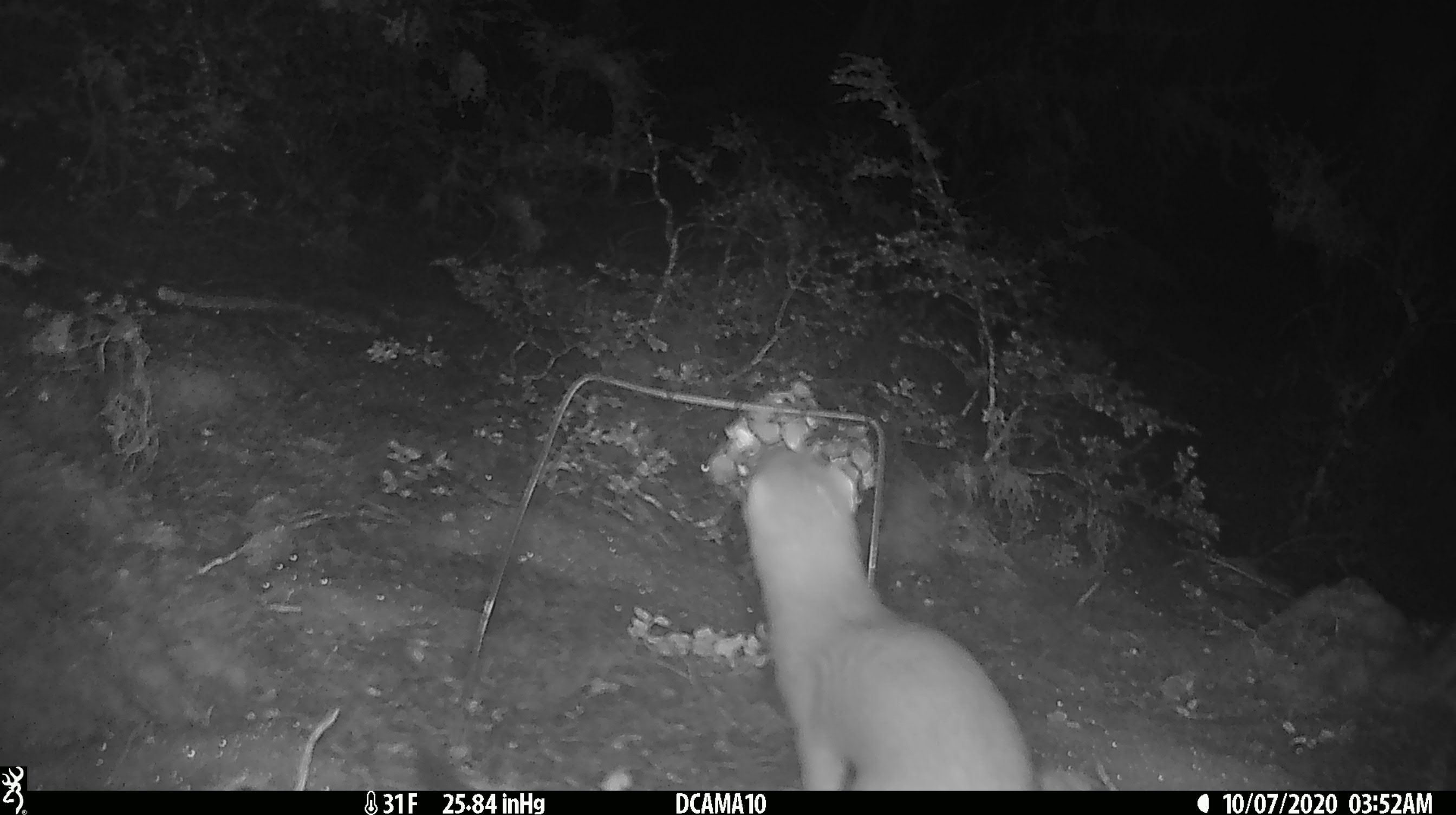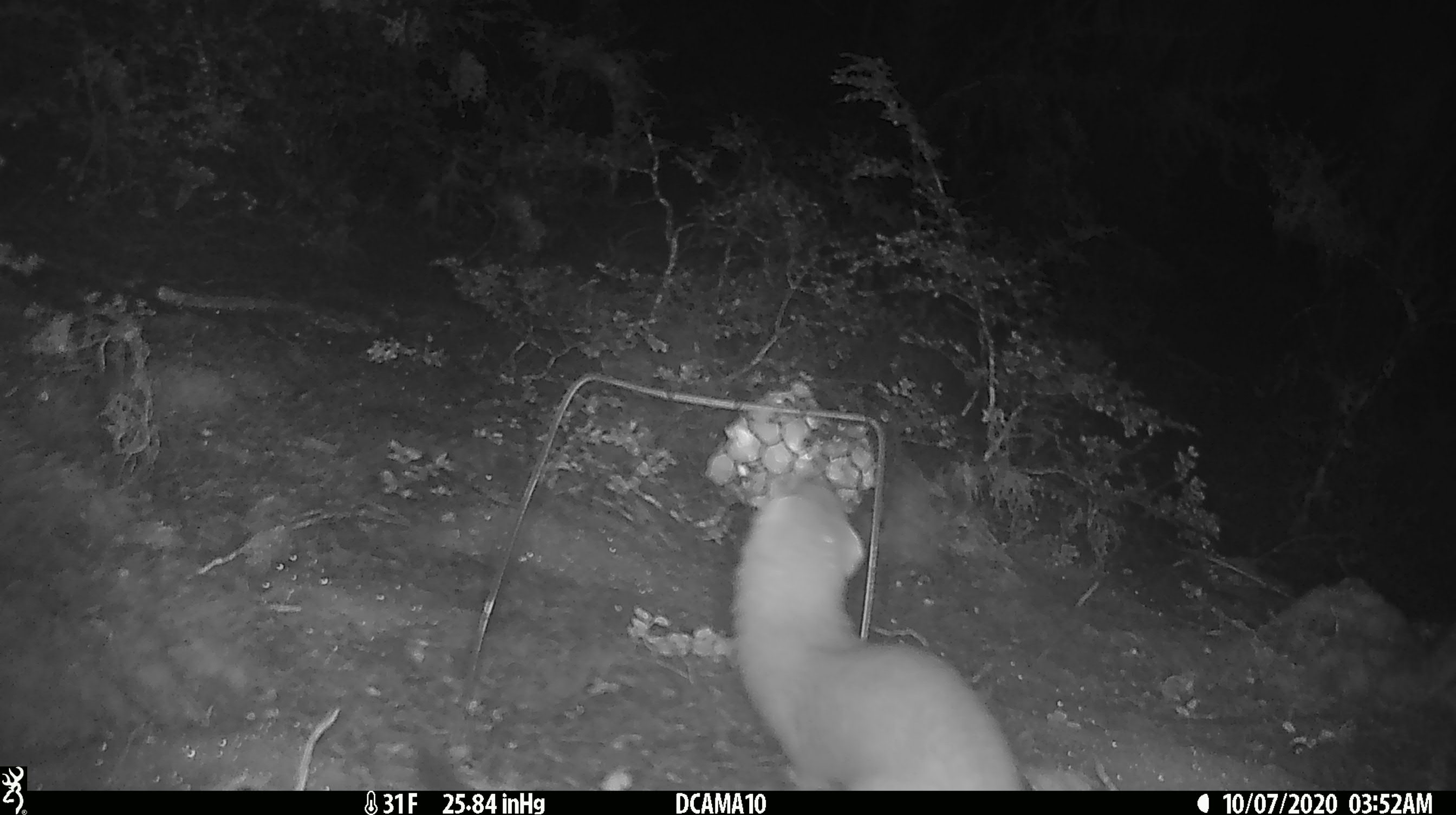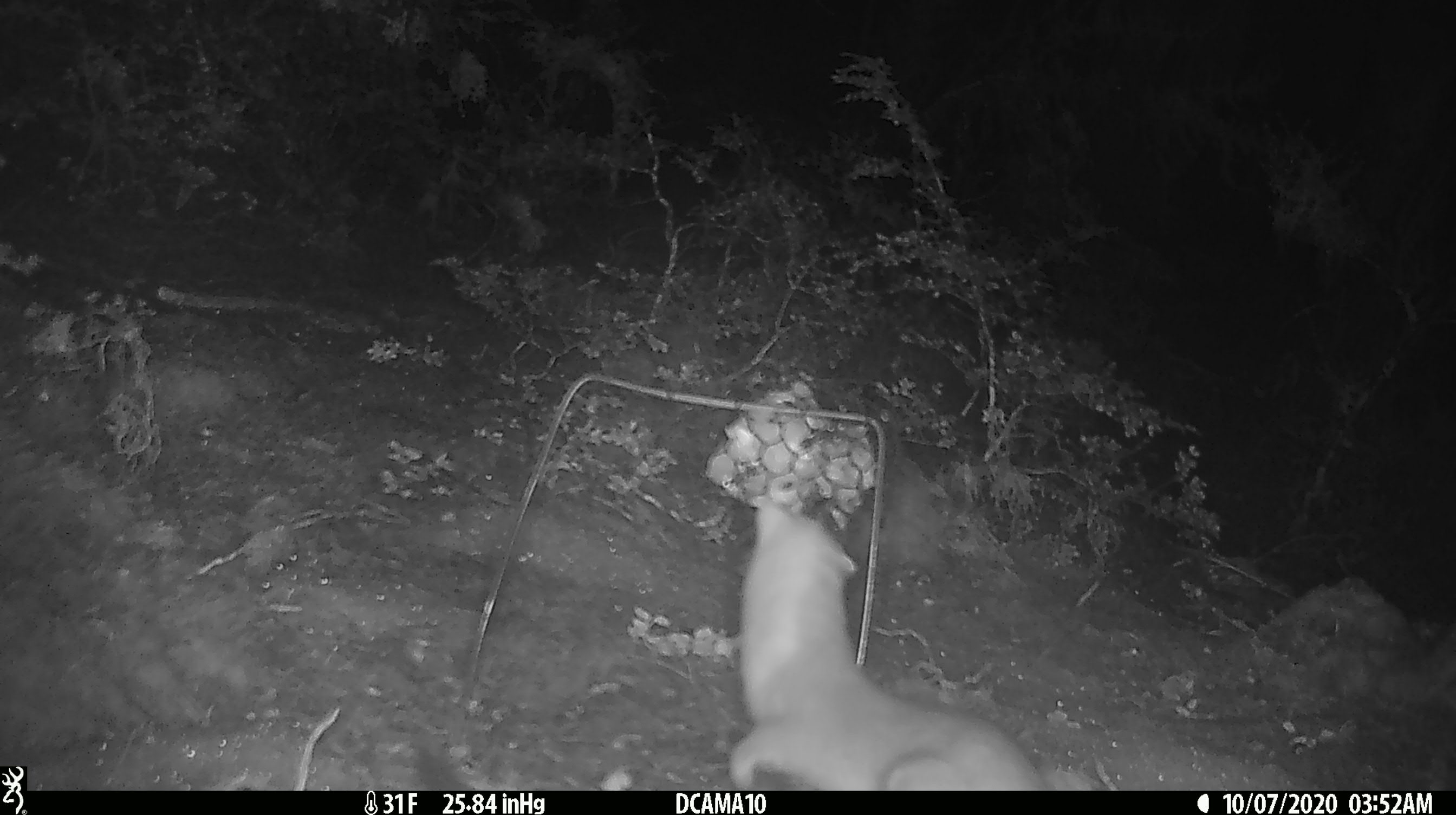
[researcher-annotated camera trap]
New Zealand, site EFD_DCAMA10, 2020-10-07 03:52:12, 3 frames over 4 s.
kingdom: Animalia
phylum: Chordata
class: Mammalia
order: Carnivora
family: Mustelidae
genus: Mustela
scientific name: Mustela erminea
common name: stoat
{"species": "stoat (Mustela erminea)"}